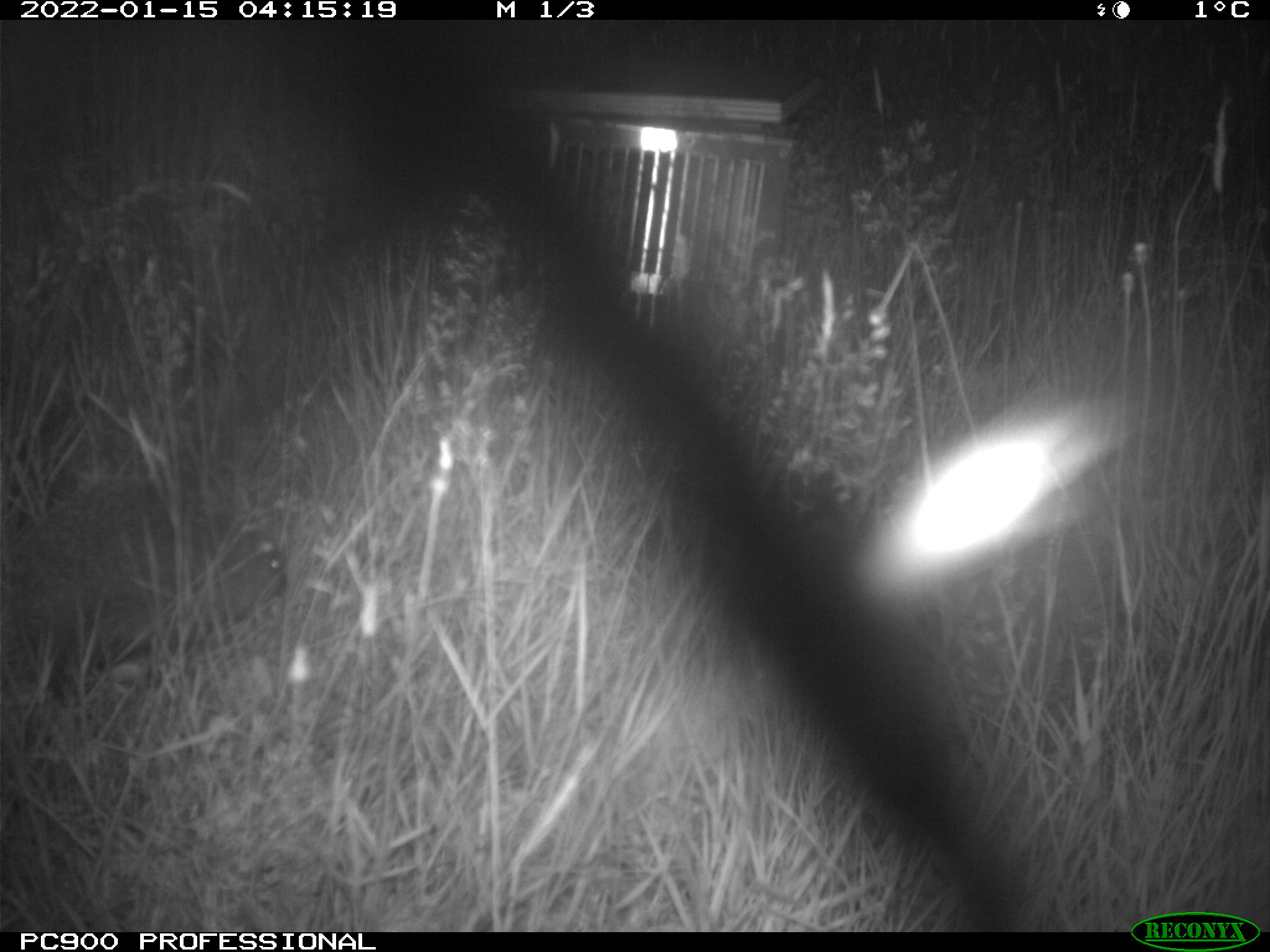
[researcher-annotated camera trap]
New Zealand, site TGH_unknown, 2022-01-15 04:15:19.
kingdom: Animalia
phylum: Chordata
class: Mammalia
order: Eulipotyphla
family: Erinaceidae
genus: Erinaceus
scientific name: Erinaceus europaeus europaeus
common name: european hedgehog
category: hedgehog